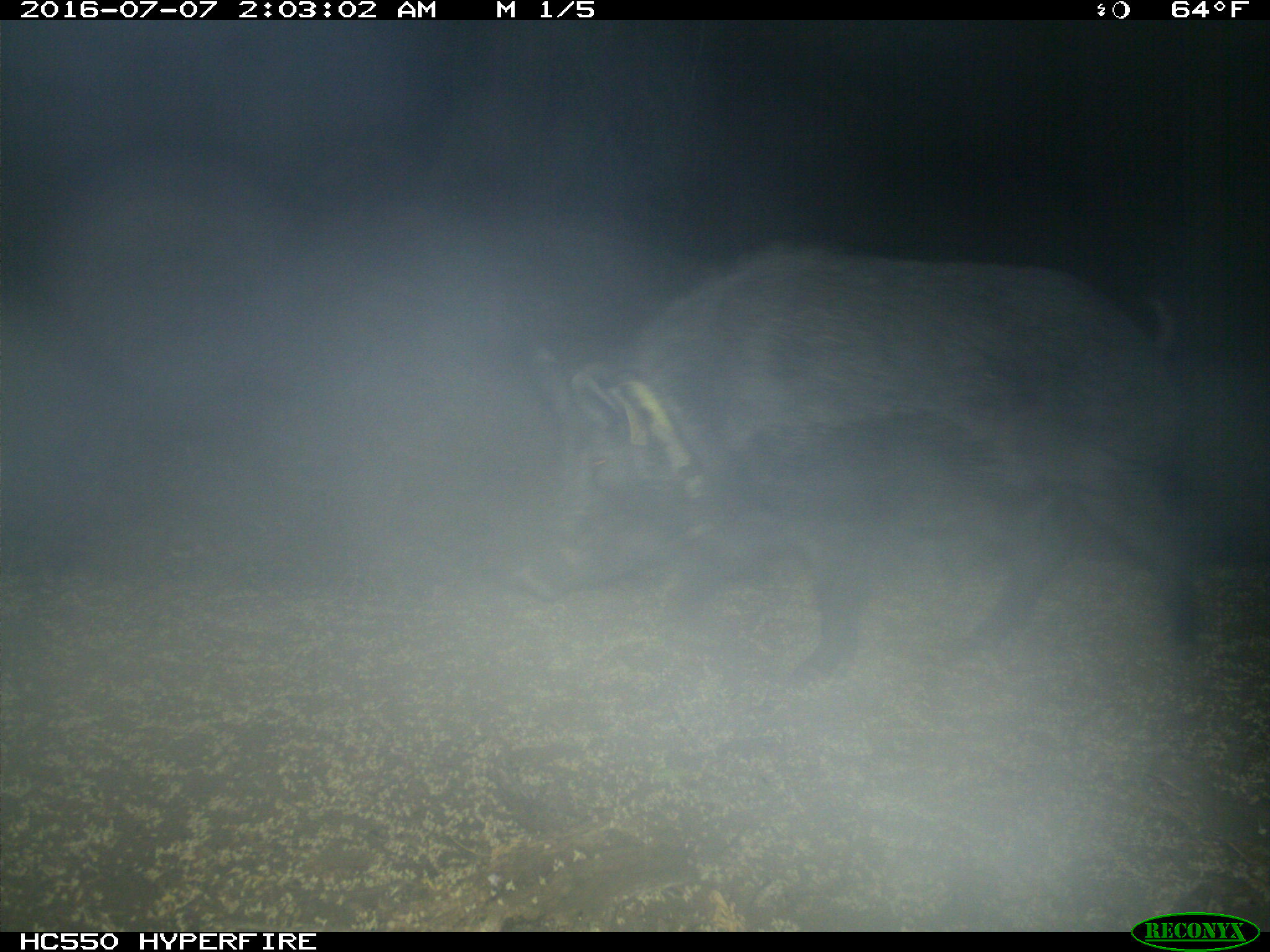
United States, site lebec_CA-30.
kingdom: Animalia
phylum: Chordata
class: Mammalia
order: Artiodactyla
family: Suidae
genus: Sus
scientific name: Sus scrofa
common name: wild boar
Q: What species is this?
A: Sus scrofa (wild boar).